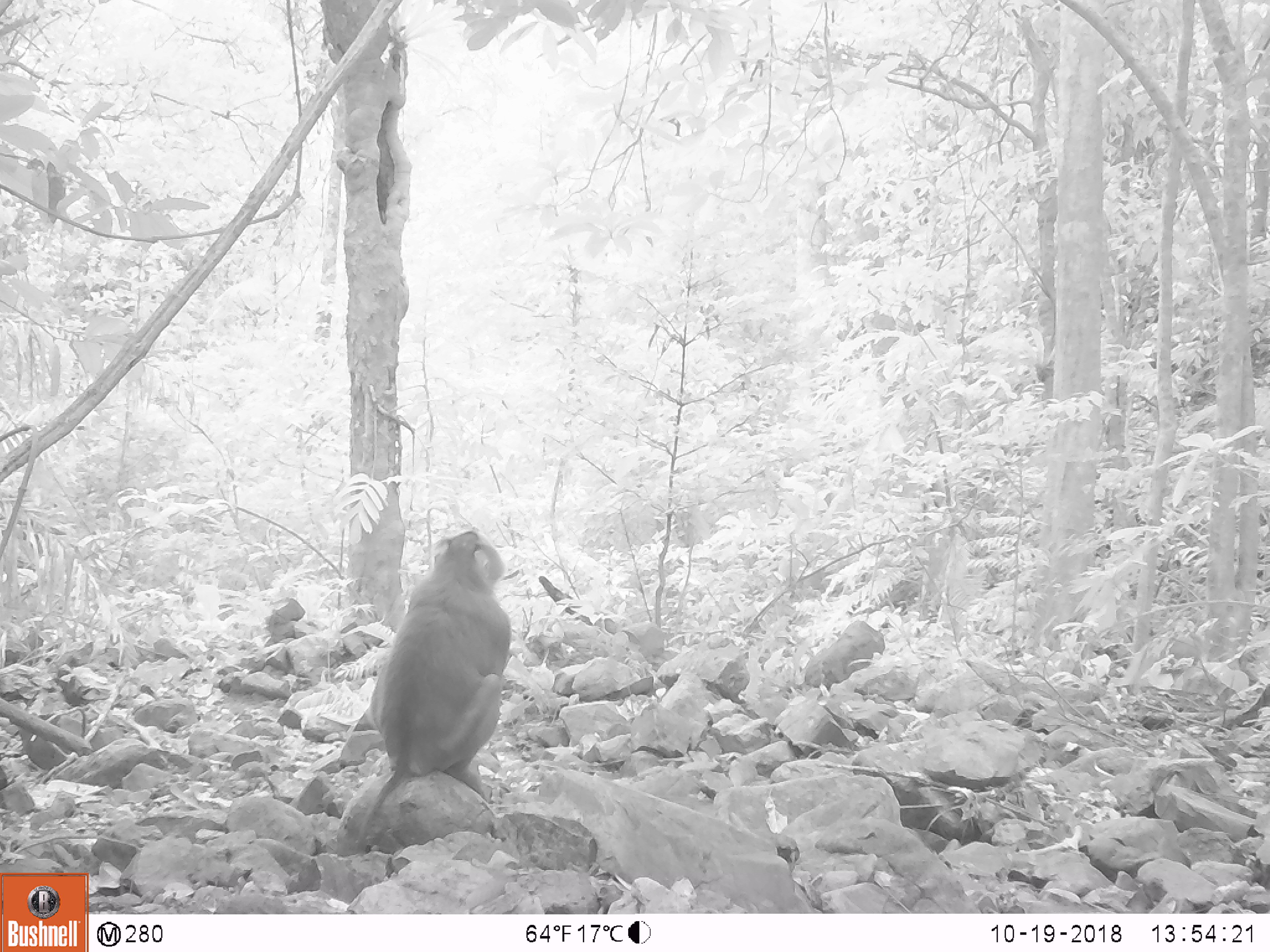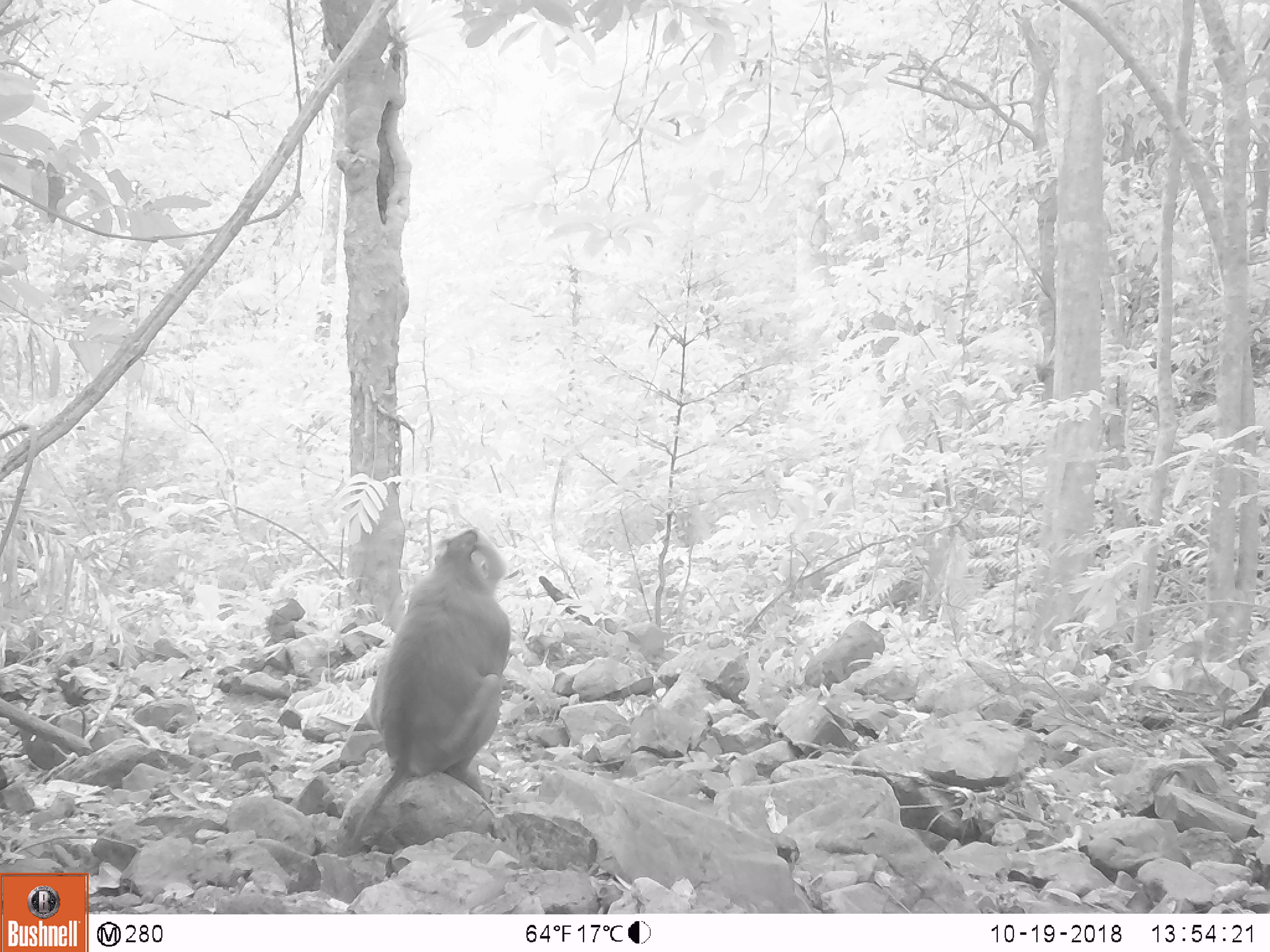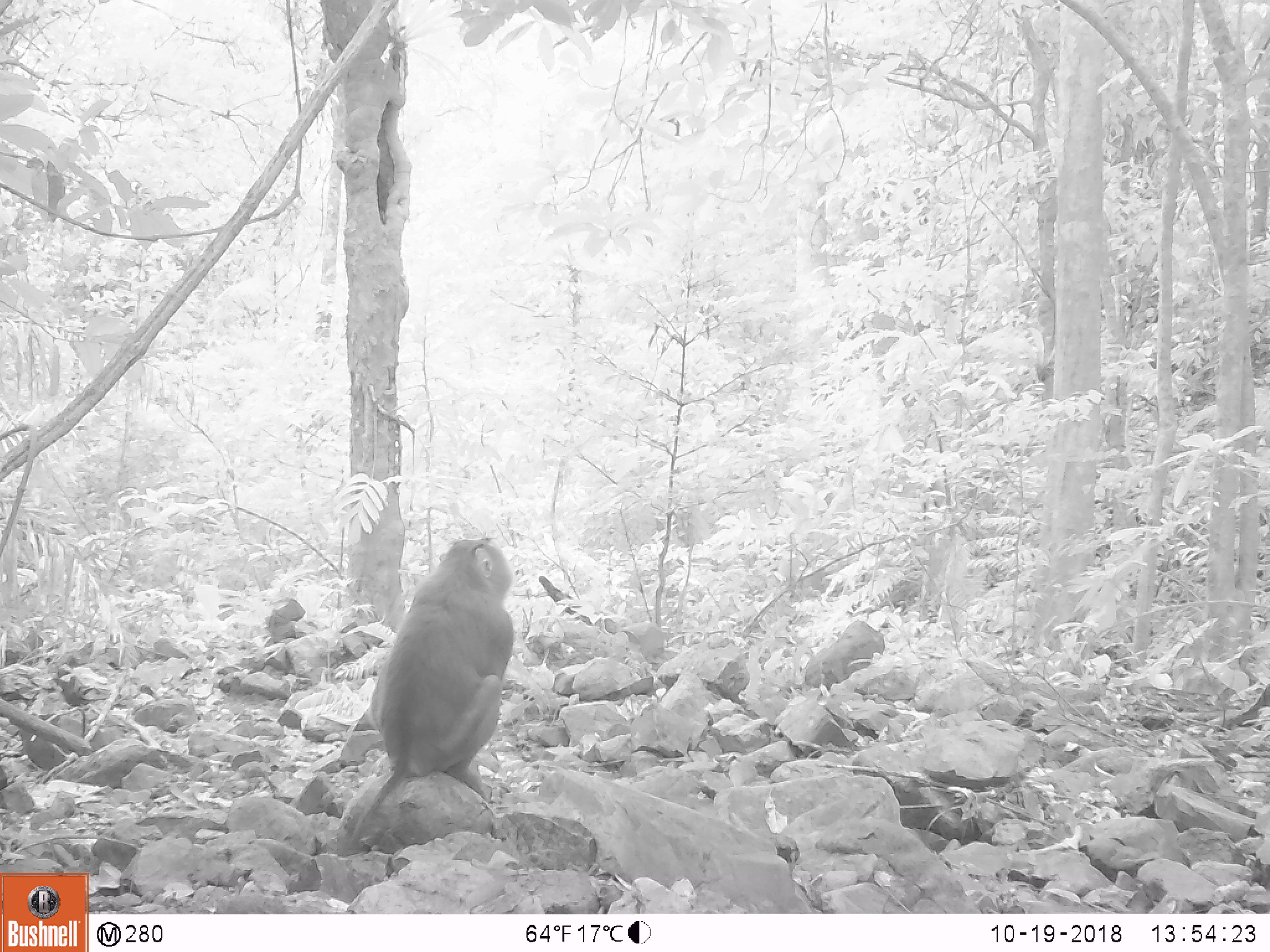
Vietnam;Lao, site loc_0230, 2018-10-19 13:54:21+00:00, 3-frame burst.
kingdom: Animalia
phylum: Chordata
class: Mammalia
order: Primates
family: Cercopithecidae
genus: Macaca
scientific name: Macaca nemestrina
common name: pig-tailed macaque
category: pig tailed macaque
Pig tailed macaque (pig-tailed macaque) (Macaca nemestrina). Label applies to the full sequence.